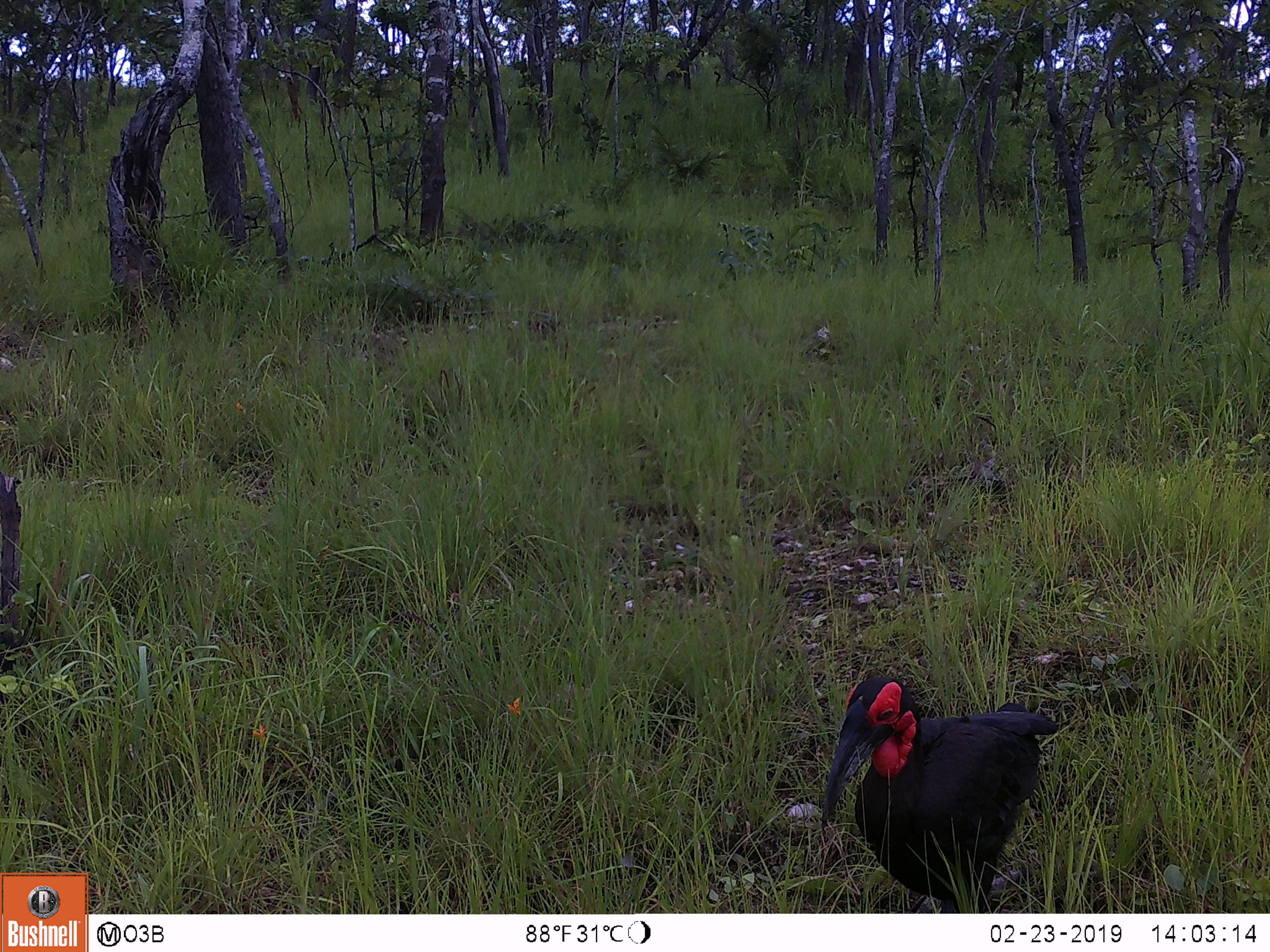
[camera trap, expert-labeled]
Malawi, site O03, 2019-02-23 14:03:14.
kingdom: Animalia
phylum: Chordata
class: Aves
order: Bucerotiformes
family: Bucorvidae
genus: Bucorvus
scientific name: Bucorvus leadbeateri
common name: southern ground hornbill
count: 1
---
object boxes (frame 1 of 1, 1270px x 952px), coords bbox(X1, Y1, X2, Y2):
southern ground hornbill: bbox(791, 650, 1091, 907)